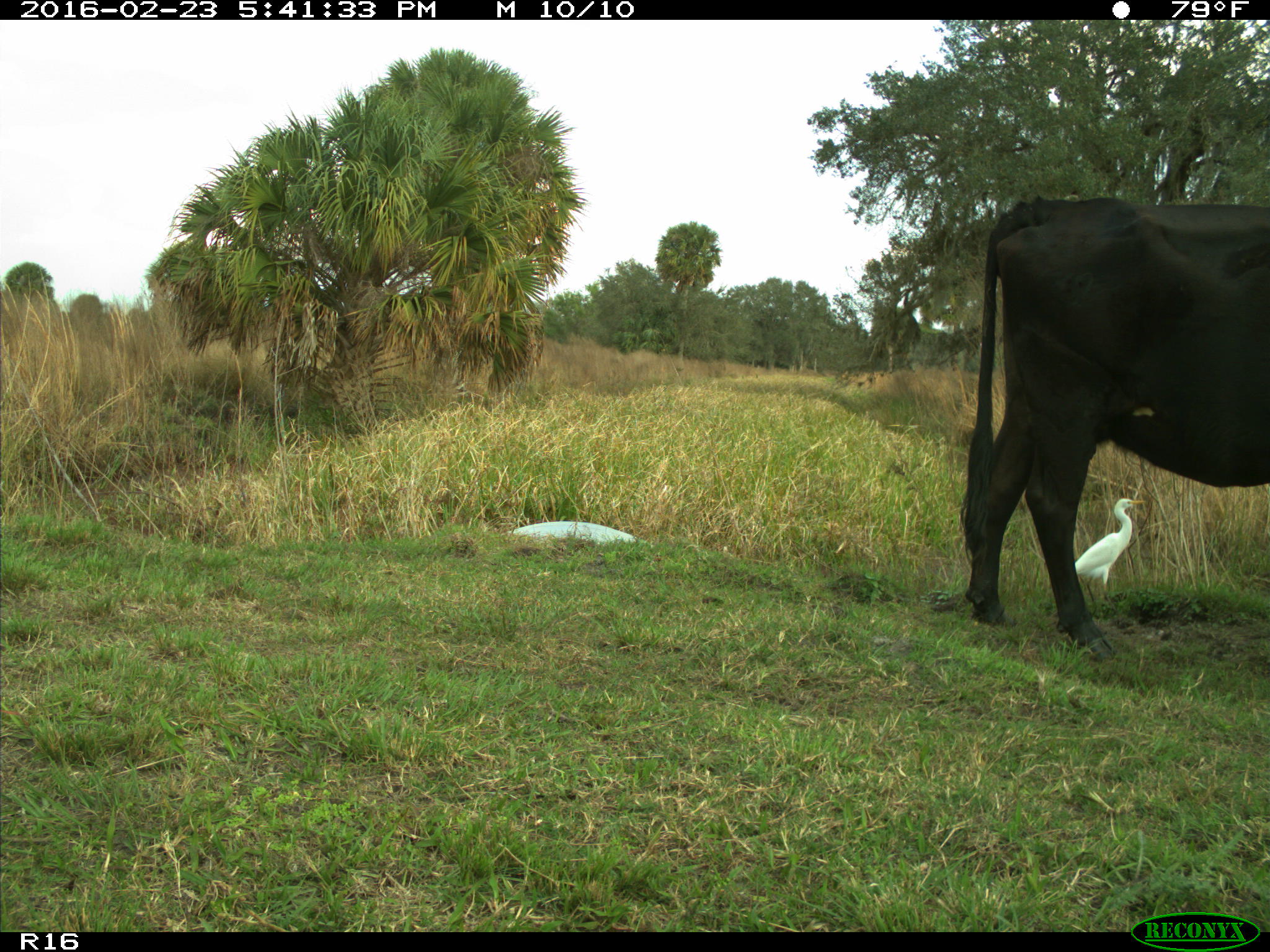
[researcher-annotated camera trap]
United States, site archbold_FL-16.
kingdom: Animalia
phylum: Chordata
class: Mammalia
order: Artiodactyla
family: Bovidae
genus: Bos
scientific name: Bos taurus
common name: domestic cow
Bos taurus (domestic cow).